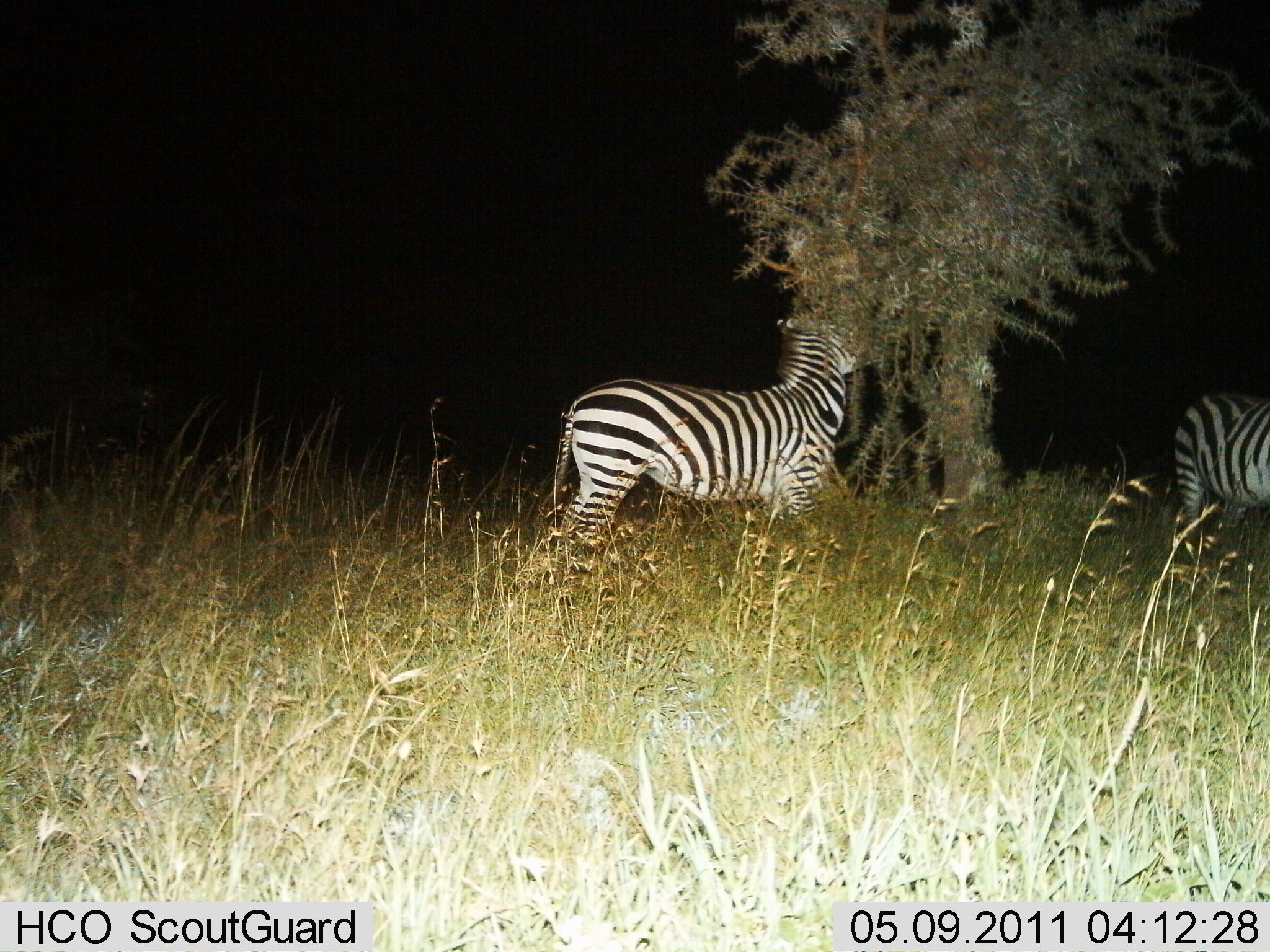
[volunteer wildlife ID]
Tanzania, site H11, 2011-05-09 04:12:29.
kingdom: Animalia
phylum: Chordata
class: Mammalia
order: Perissodactyla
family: Equidae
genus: Equus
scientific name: Equus quagga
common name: plains zebra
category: zebra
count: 2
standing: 40%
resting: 0%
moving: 0%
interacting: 0%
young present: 0%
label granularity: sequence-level